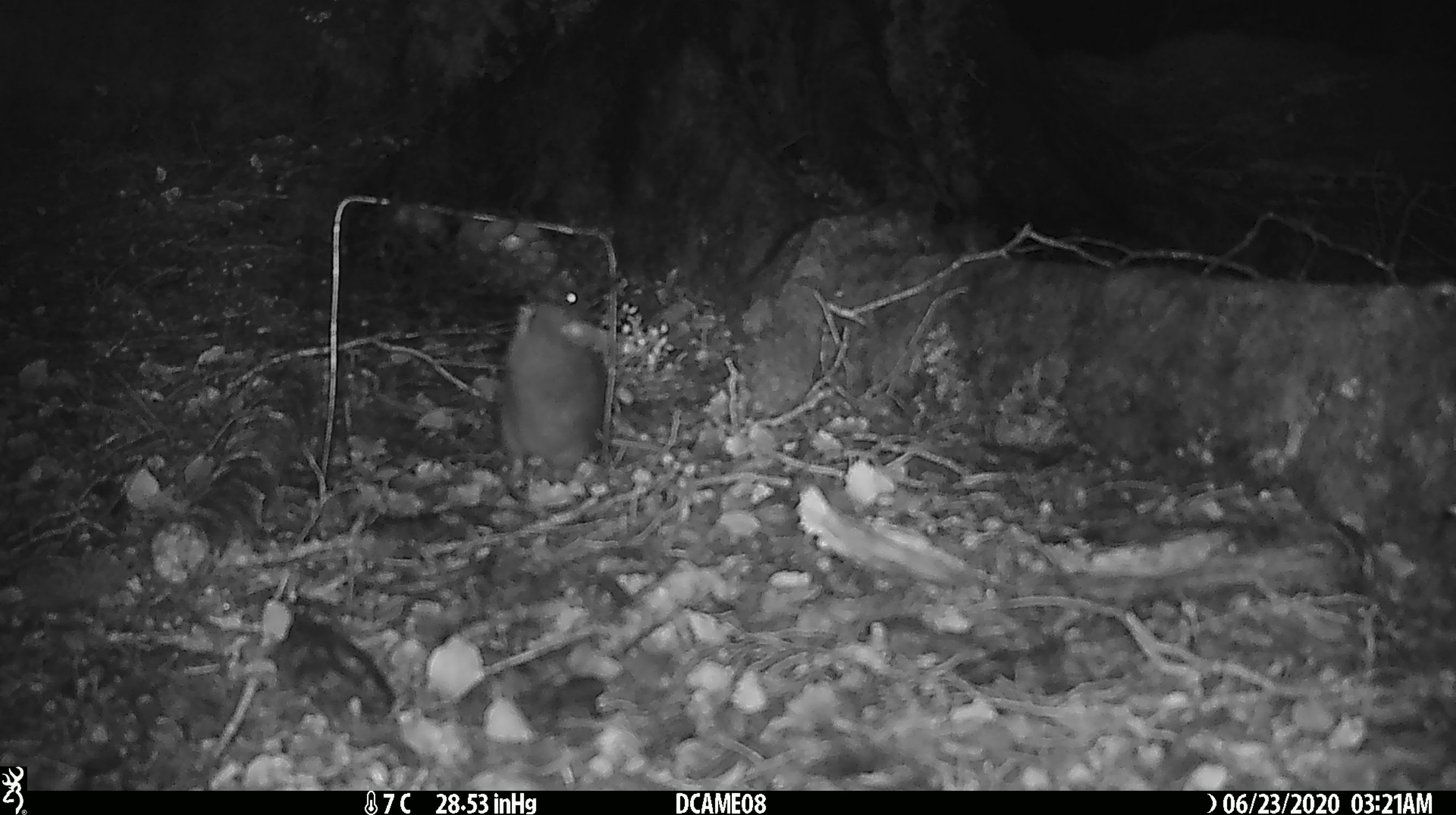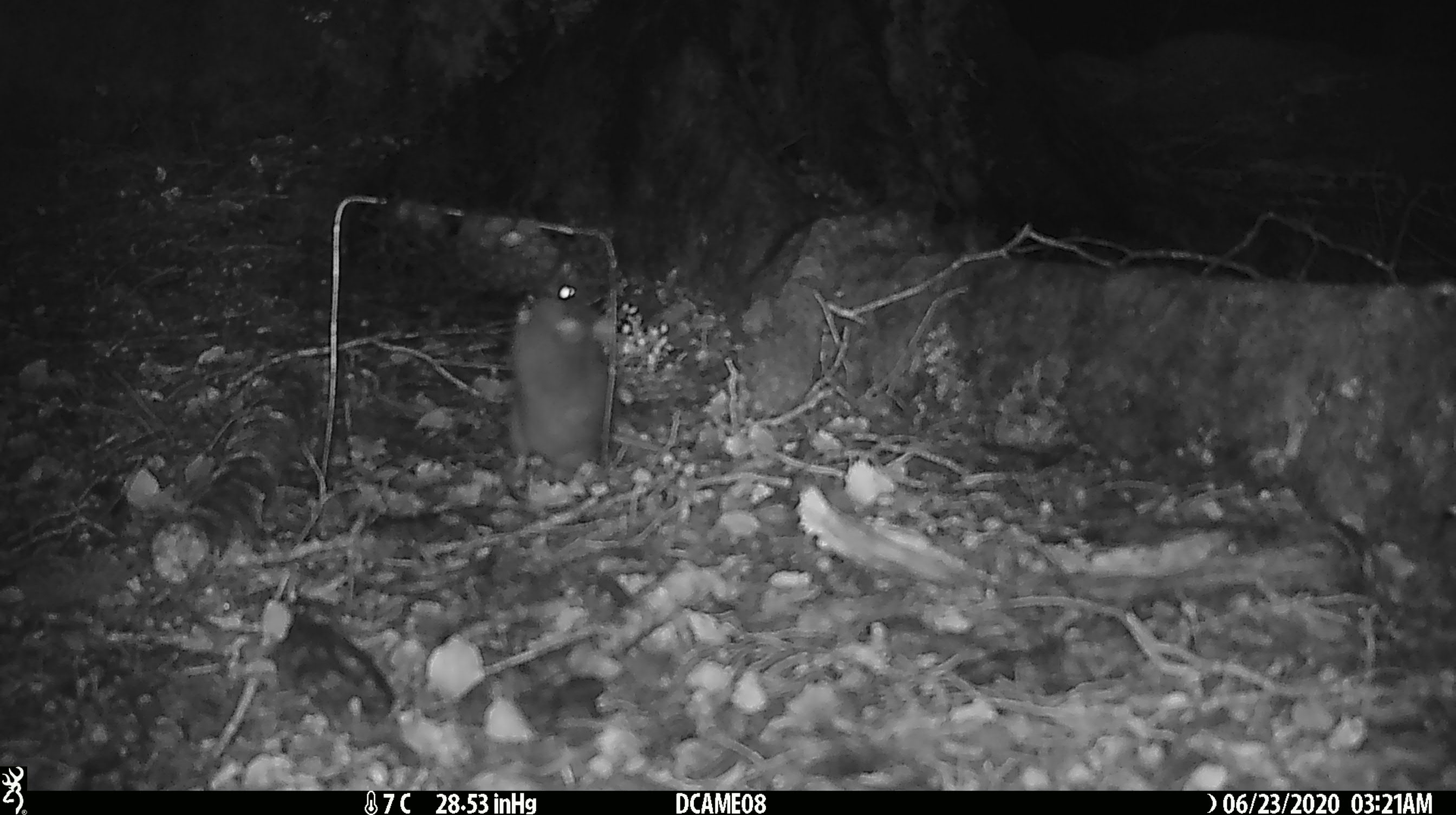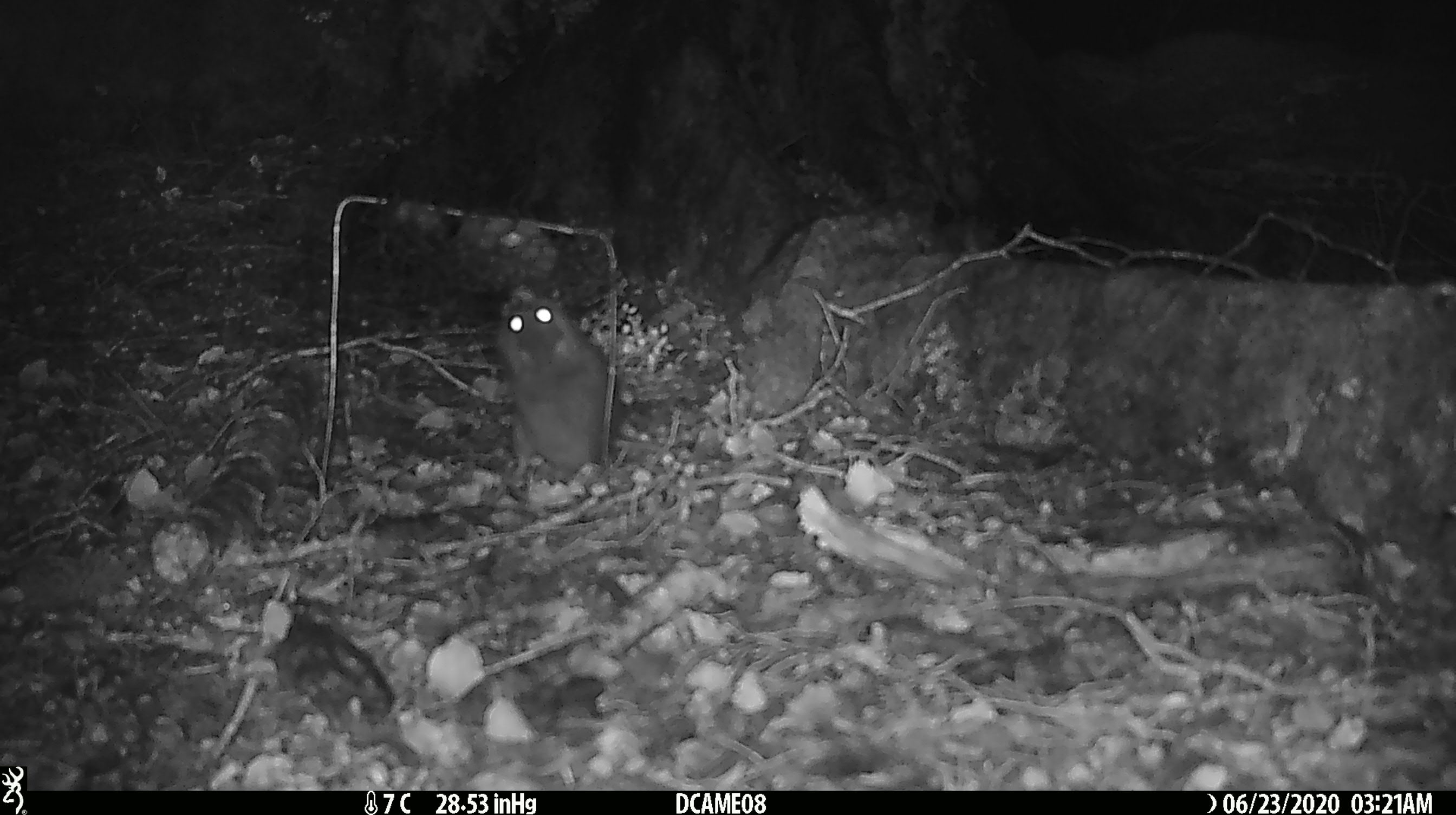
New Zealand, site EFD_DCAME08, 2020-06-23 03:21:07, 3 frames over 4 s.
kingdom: Animalia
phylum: Chordata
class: Mammalia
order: Rodentia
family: Muridae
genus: Rattus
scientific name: Rattus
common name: rat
Rat (Rattus).